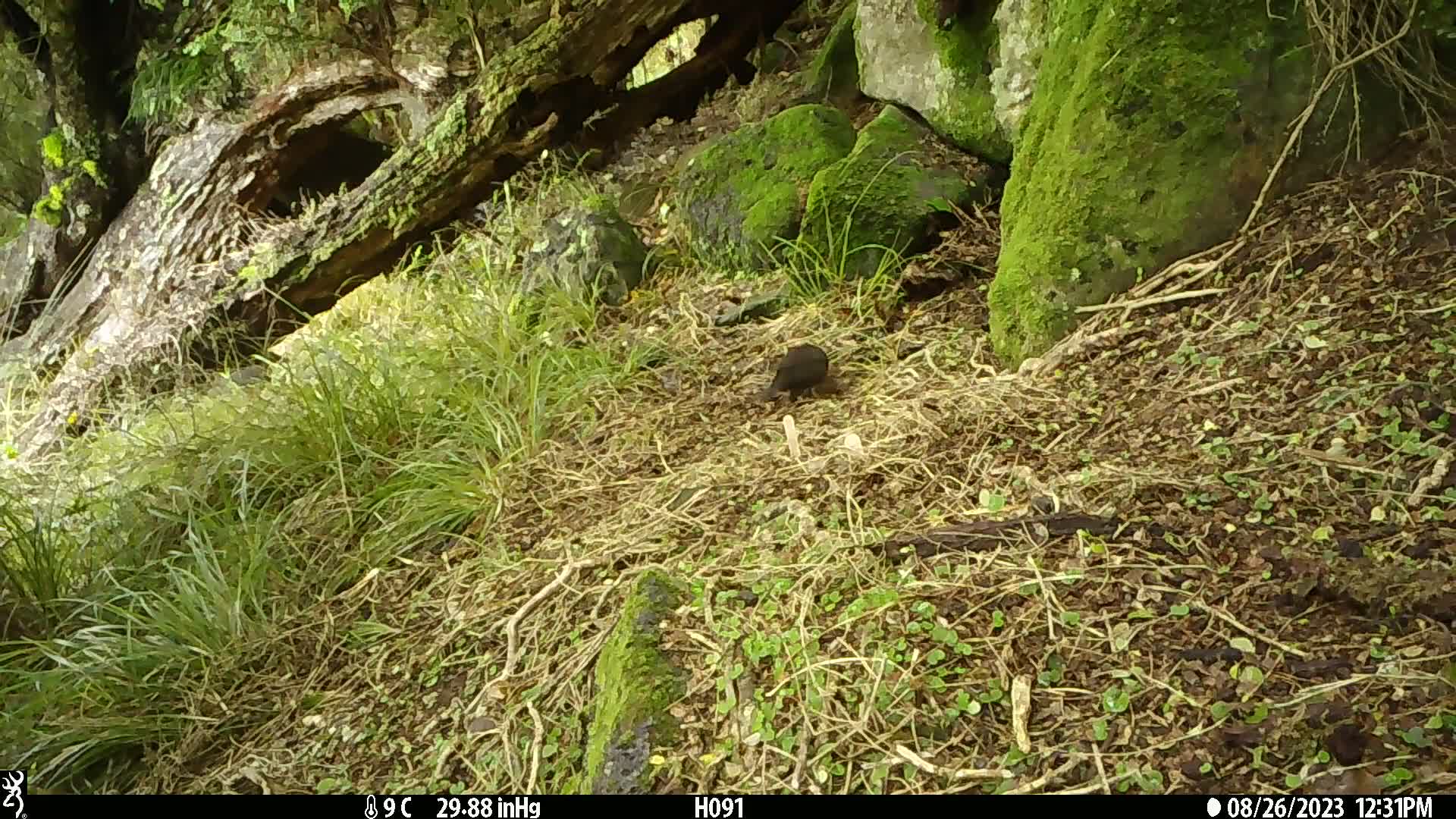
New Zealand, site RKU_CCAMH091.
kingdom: Animalia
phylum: Chordata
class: Aves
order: Passeriformes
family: Turdidae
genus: Turdus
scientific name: Turdus merula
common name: eurasian blackbird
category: blackbird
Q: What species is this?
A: Blackbird (eurasian blackbird) (Turdus merula).